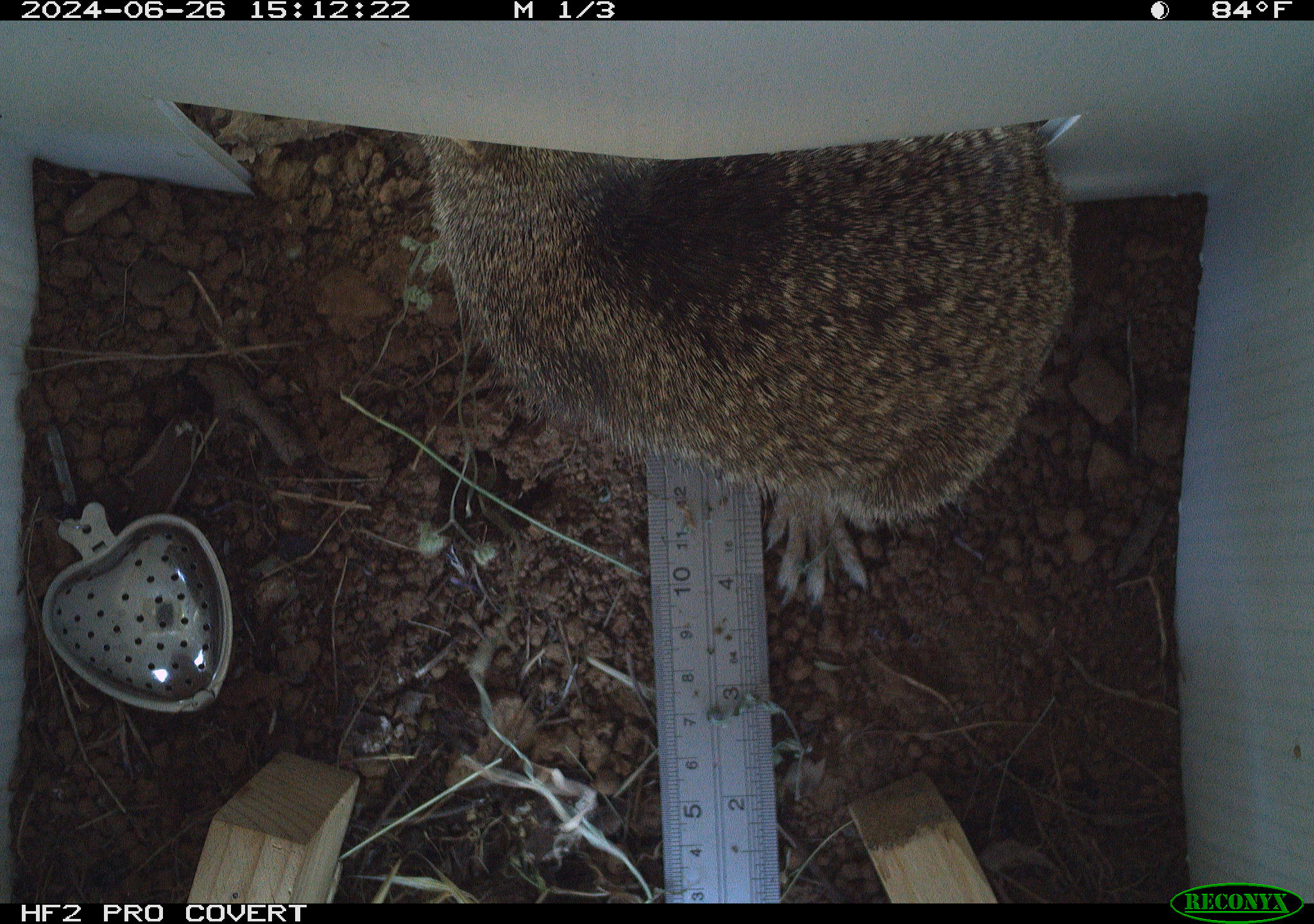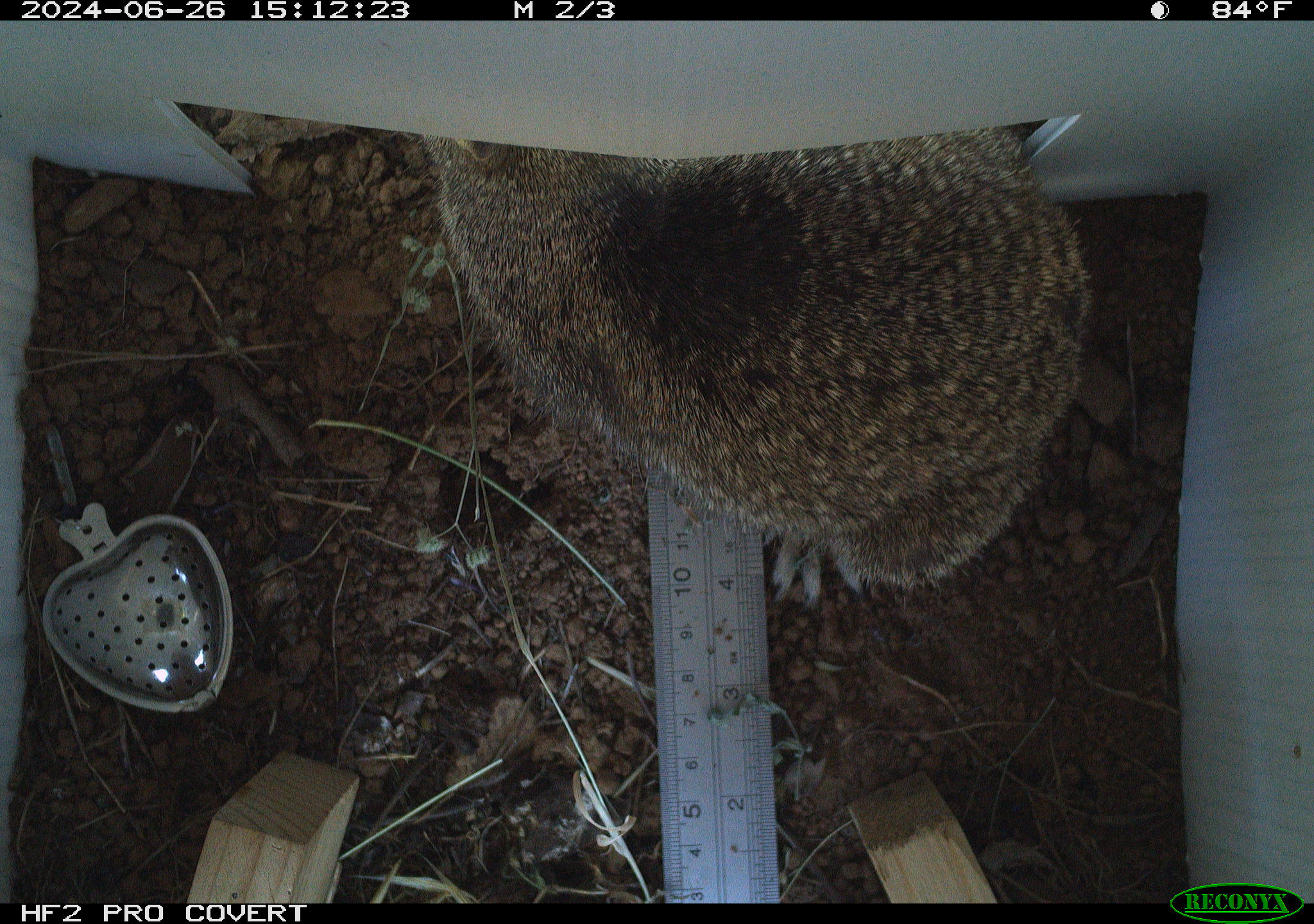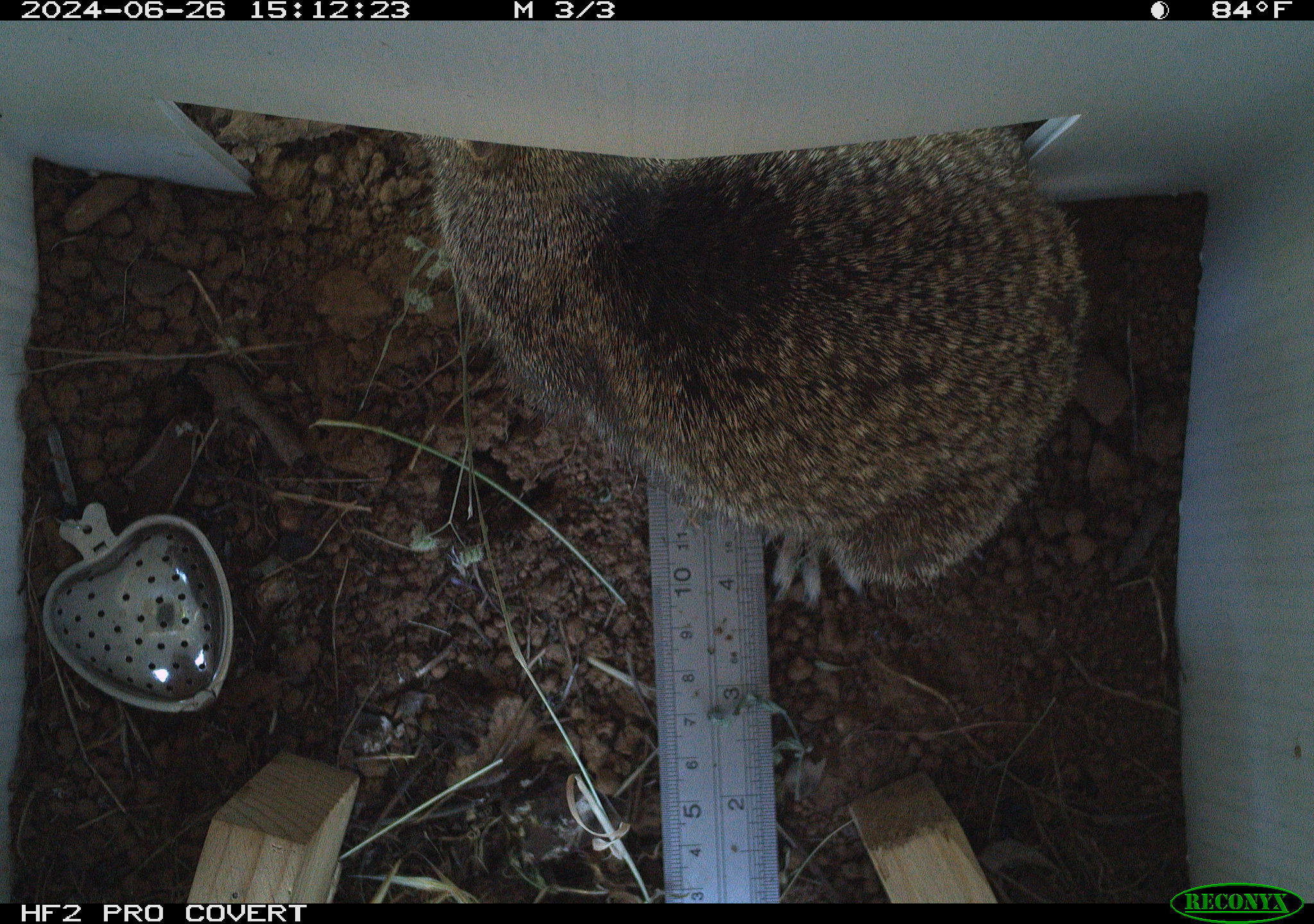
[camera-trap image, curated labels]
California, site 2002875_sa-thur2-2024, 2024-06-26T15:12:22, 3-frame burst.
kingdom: Animalia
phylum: Chordata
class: Mammalia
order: Rodentia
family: Sciuridae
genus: Otospermophilus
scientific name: Otospermophilus beecheyi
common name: california ground squirrel